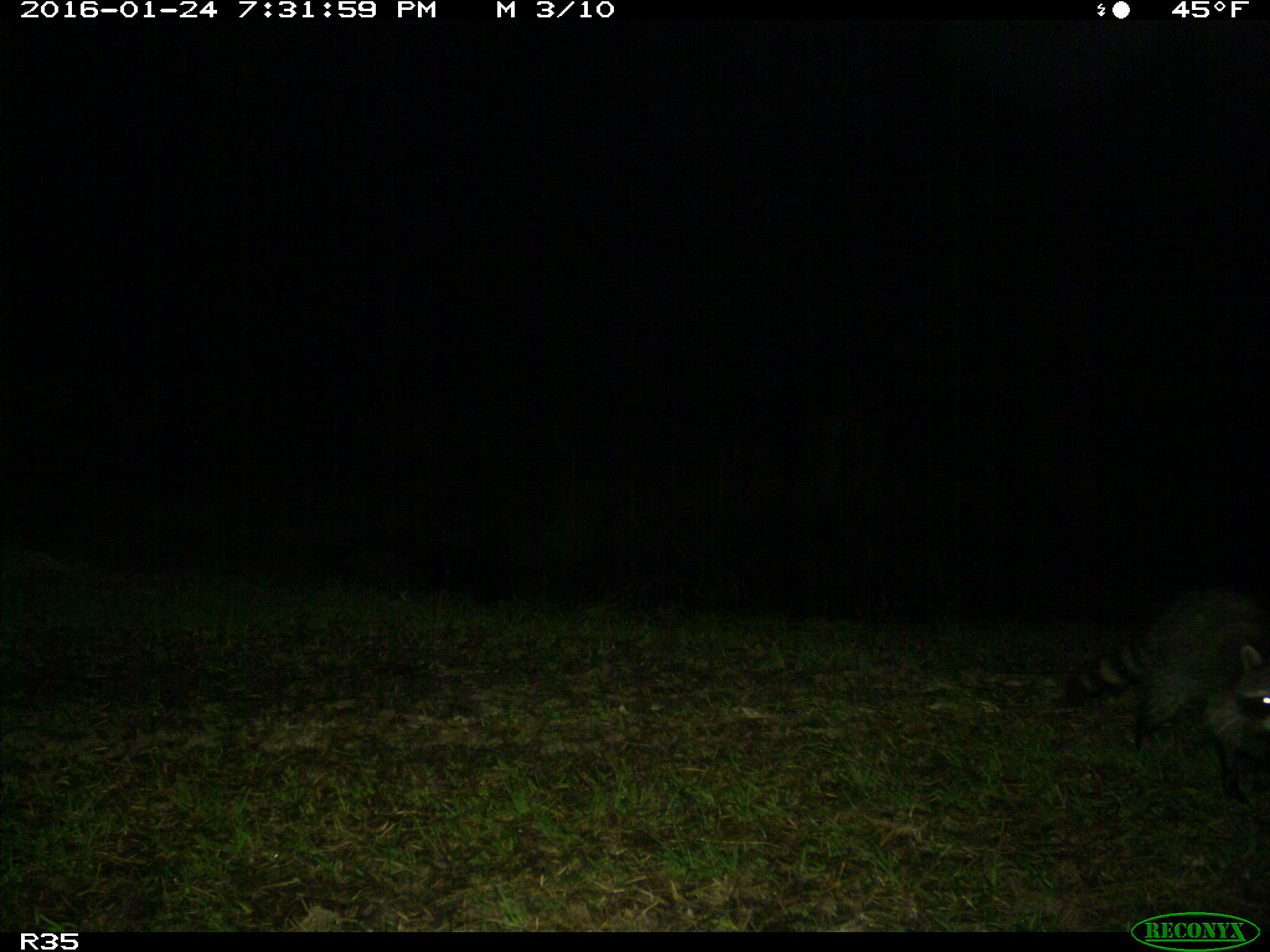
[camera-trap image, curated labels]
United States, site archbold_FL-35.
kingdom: Animalia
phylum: Chordata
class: Mammalia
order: Carnivora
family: Procyonidae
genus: Procyon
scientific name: Procyon lotor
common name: common raccoon